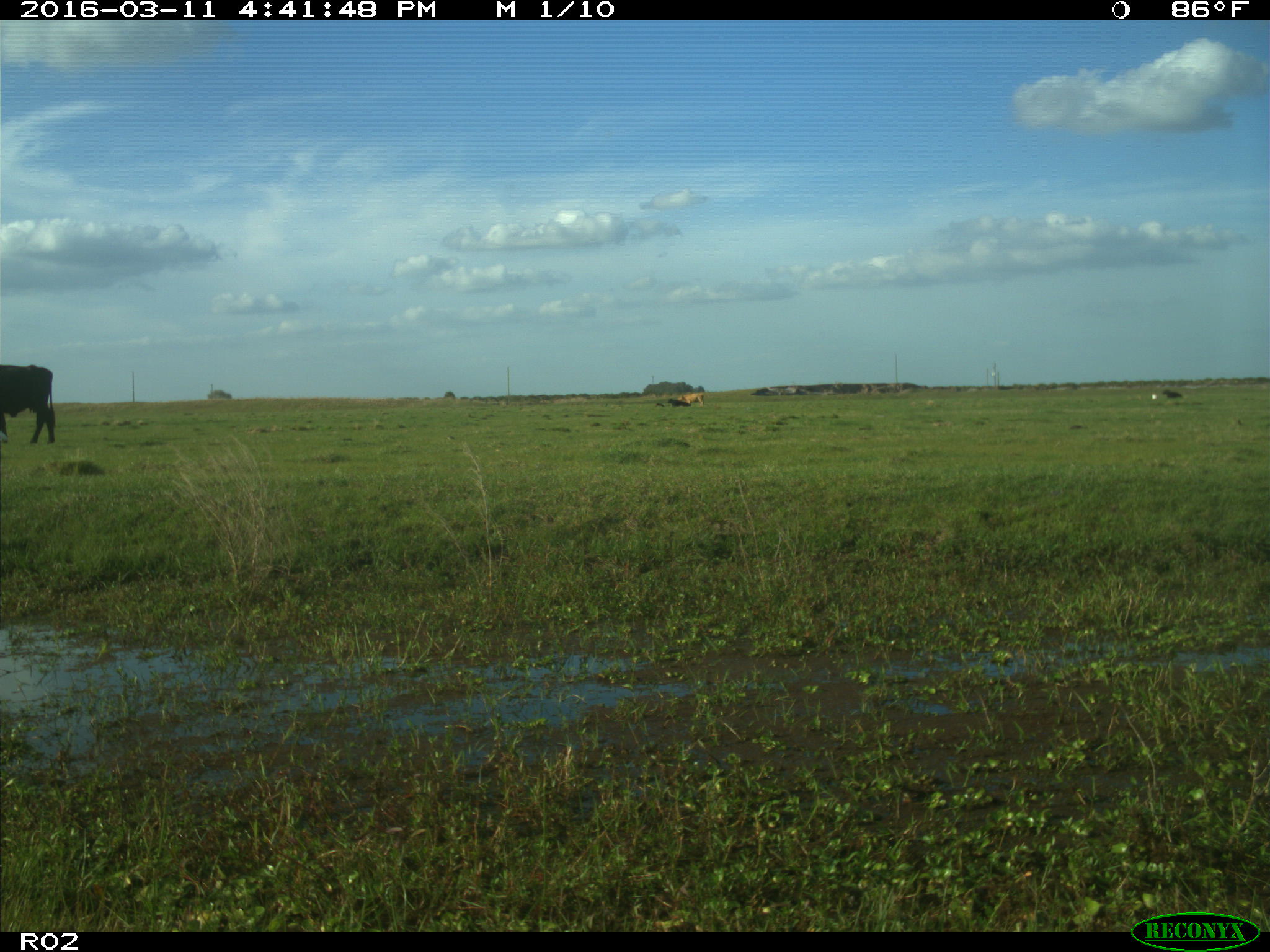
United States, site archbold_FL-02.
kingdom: Animalia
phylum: Chordata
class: Mammalia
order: Artiodactyla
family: Bovidae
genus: Bos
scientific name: Bos taurus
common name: domestic cow